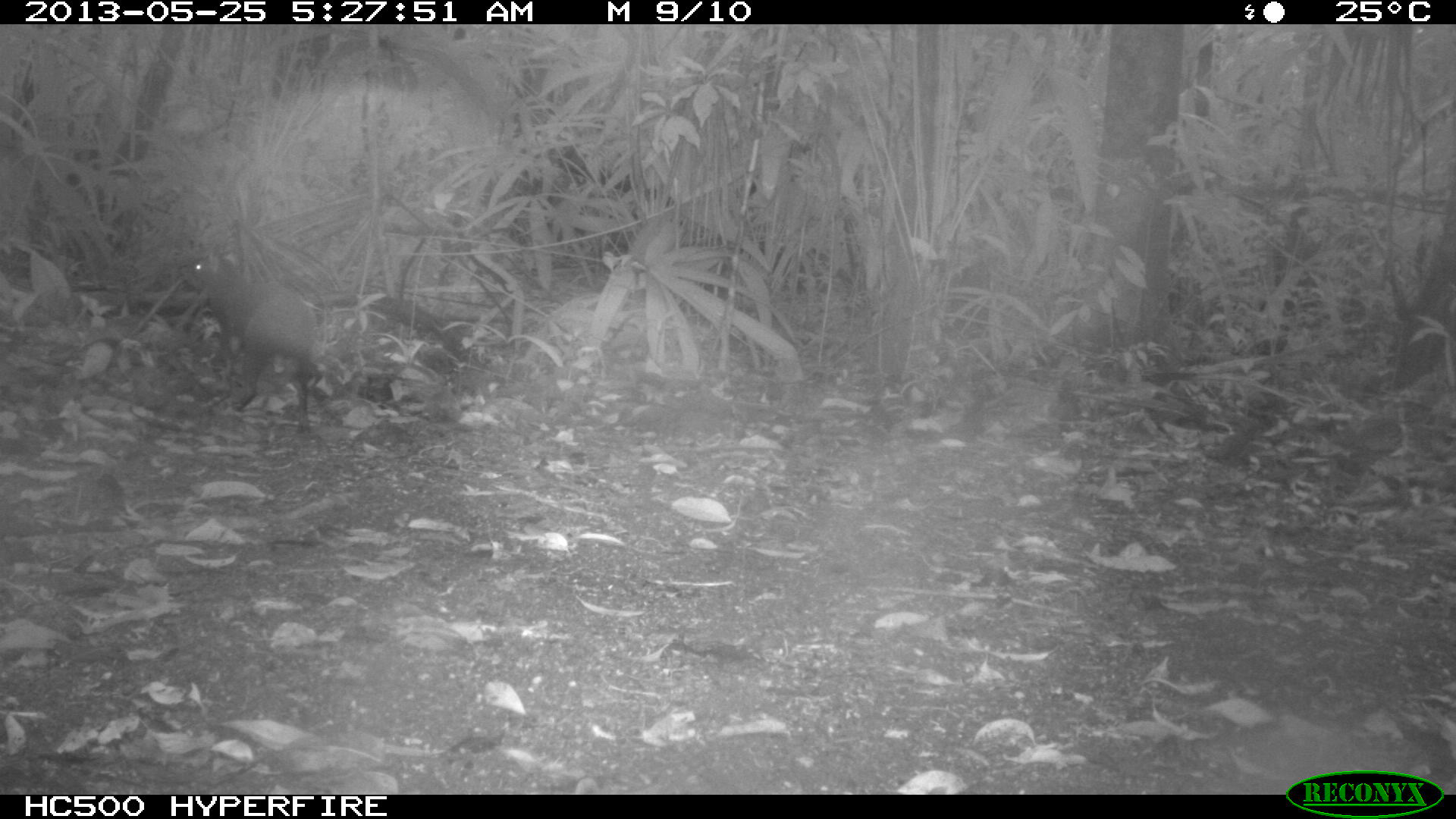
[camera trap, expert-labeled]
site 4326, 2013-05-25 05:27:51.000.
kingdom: Animalia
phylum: Chordata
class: Mammalia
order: Rodentia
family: Dasyproctidae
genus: Dasyprocta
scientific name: Dasyprocta punctata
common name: central american agouti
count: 1